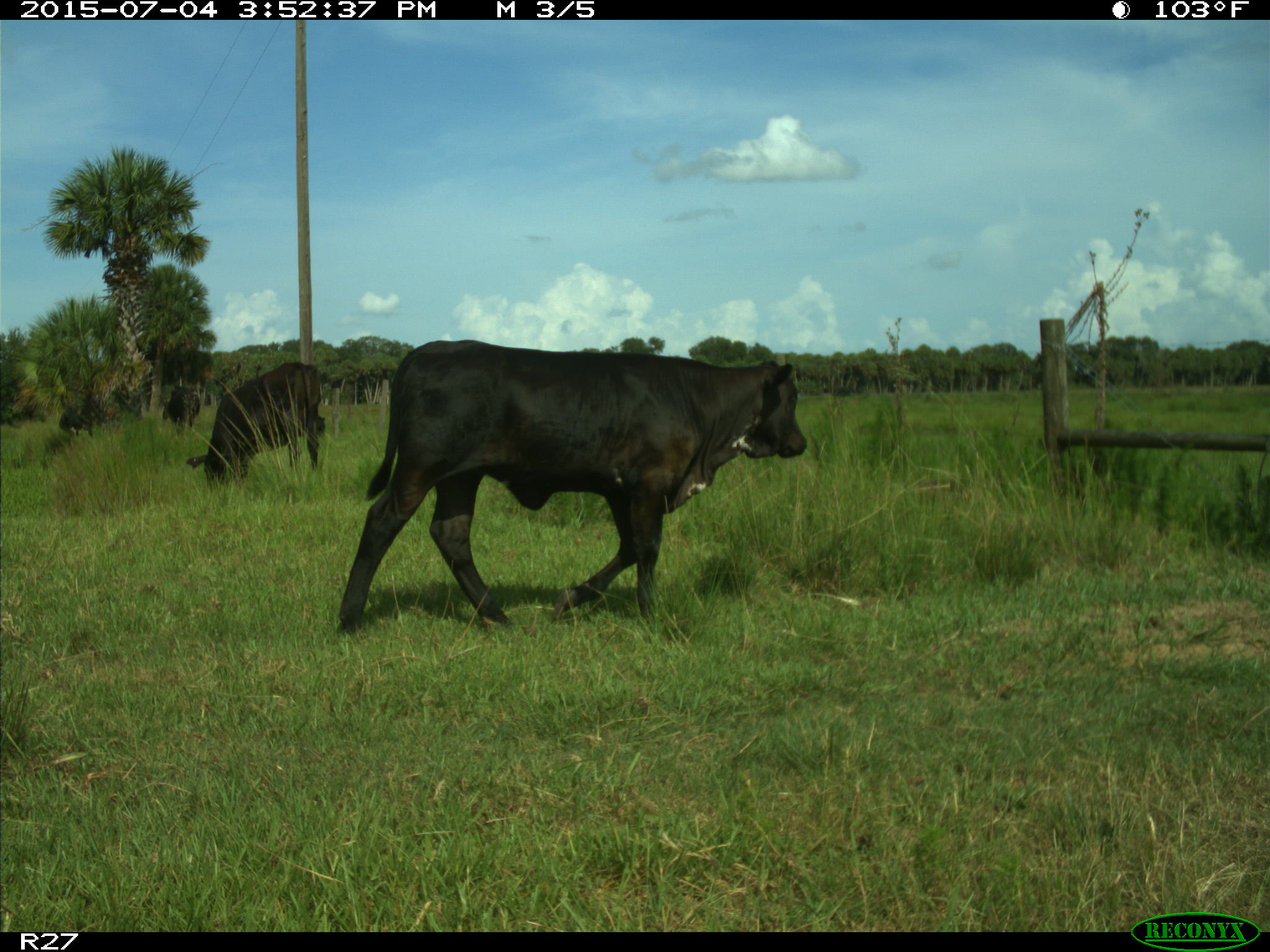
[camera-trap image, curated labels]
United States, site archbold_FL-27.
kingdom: Animalia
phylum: Chordata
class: Mammalia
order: Artiodactyla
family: Bovidae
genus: Bos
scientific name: Bos taurus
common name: domestic cow